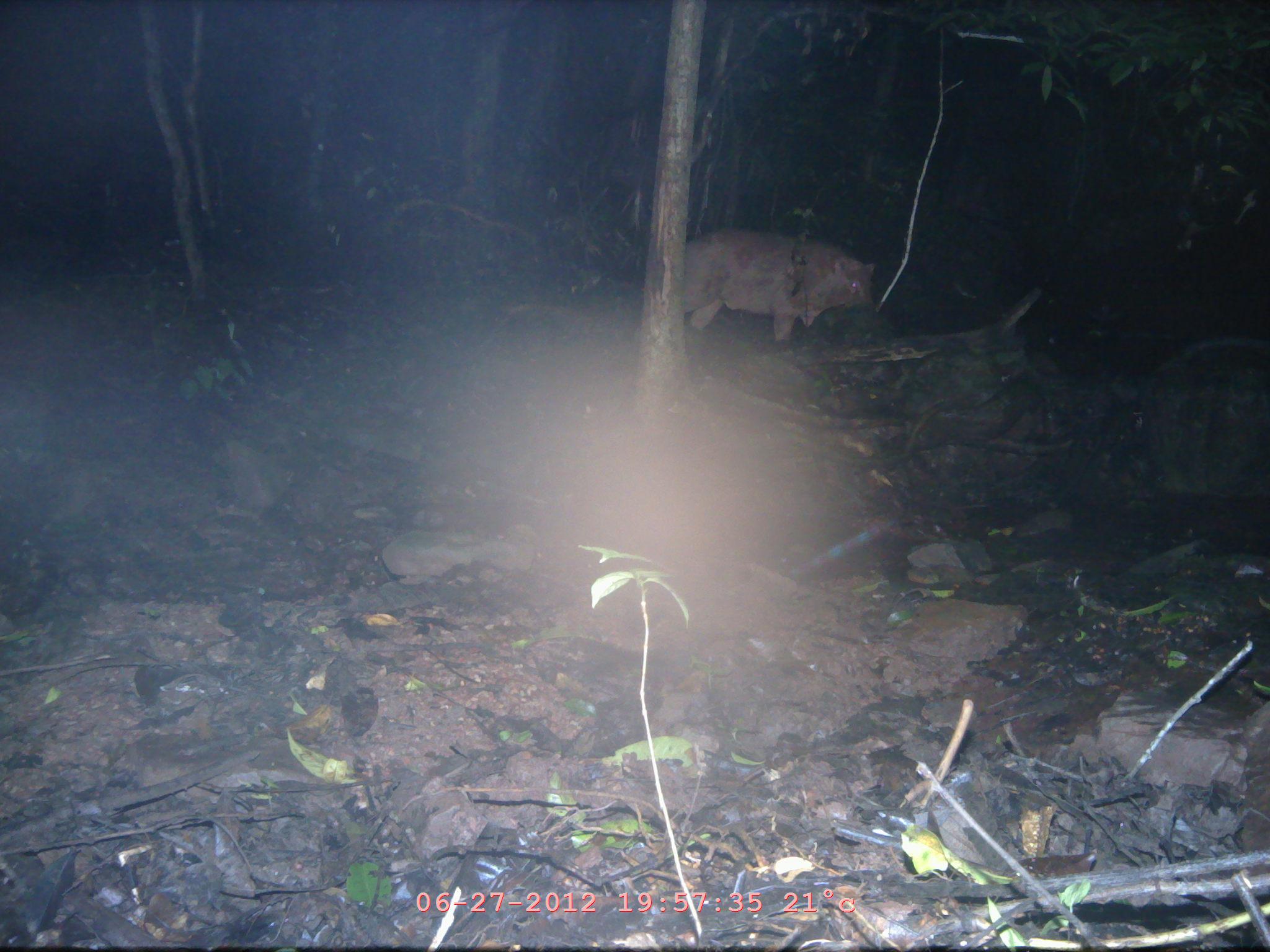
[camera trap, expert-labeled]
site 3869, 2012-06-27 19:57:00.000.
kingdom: Animalia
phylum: Chordata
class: Mammalia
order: Artiodactyla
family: Suidae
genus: Sus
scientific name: Sus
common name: pigs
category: sus sp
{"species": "sus sp (pigs) (Sus)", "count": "1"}